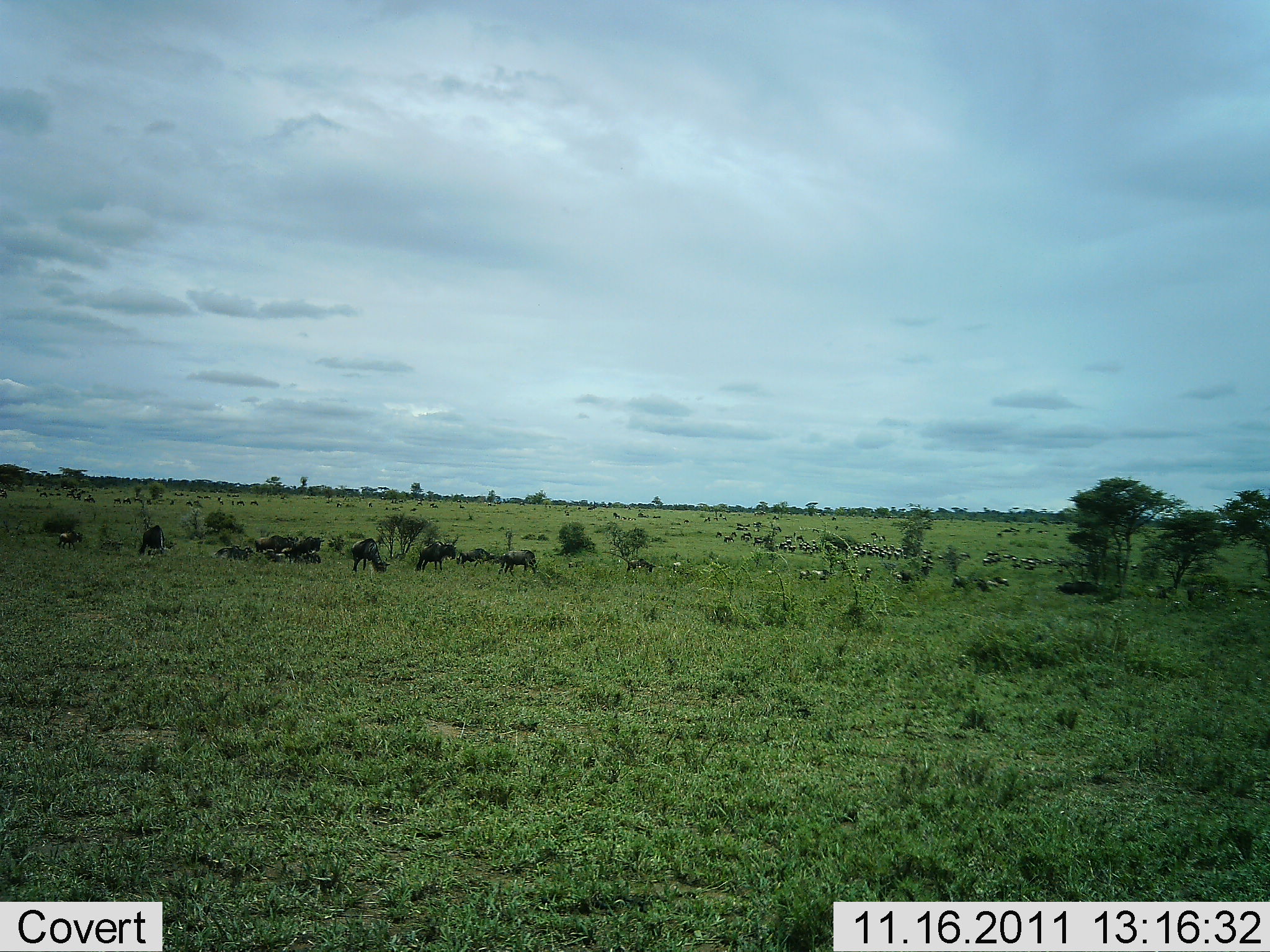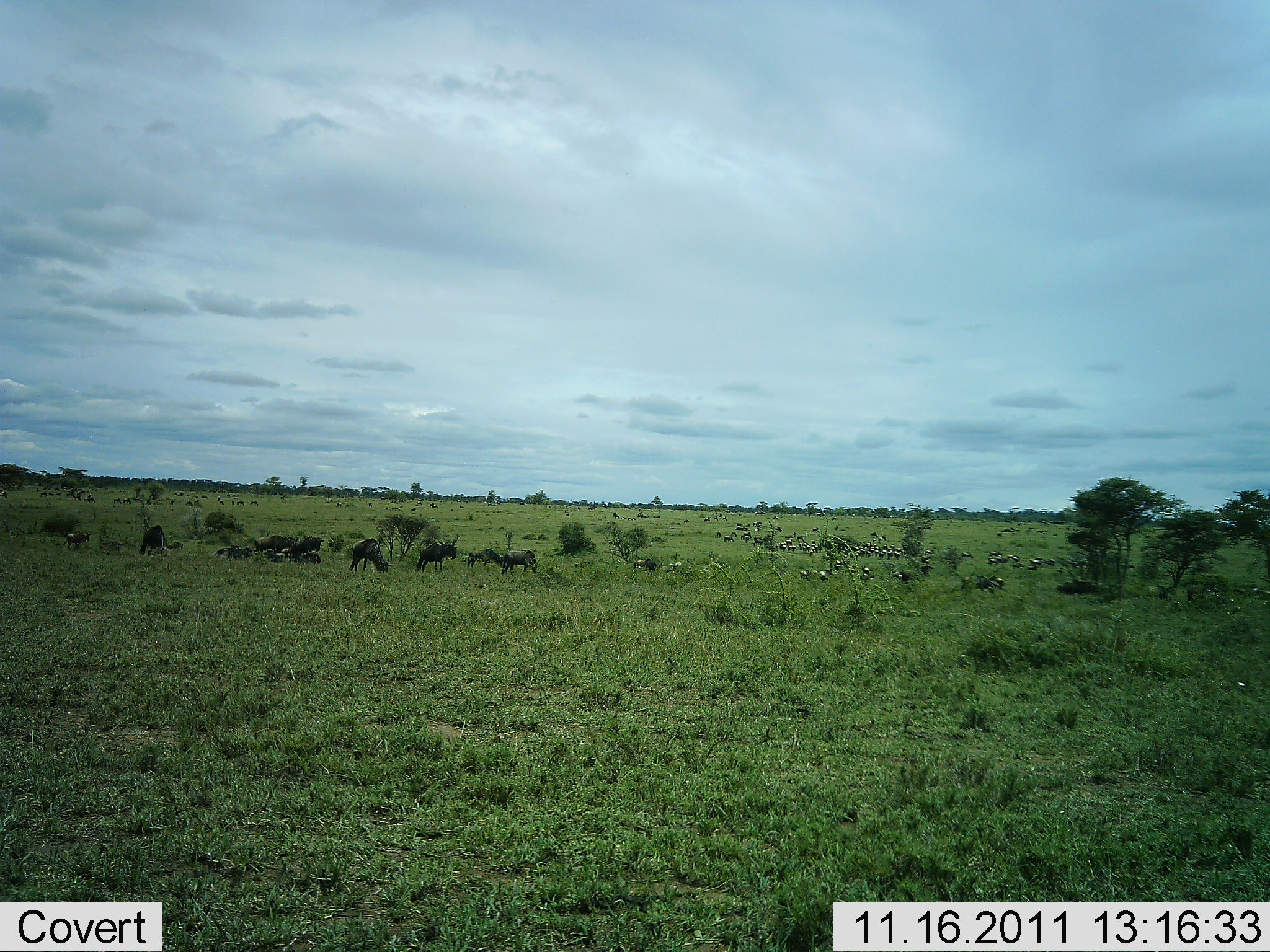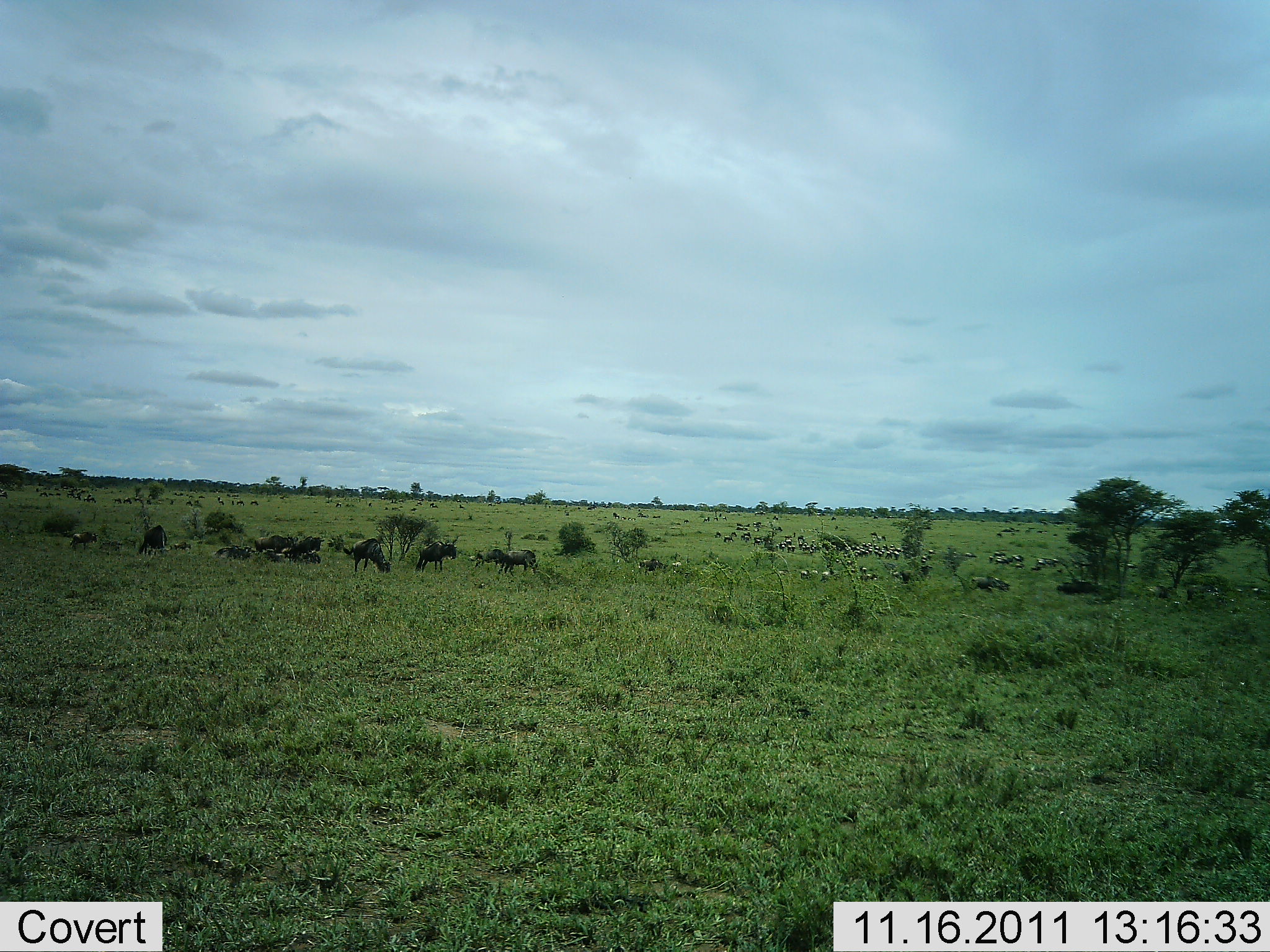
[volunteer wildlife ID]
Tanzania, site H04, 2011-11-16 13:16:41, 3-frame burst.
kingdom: Animalia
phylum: Chordata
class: Mammalia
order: Artiodactyla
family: Bovidae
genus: Connochaetes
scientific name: Connochaetes taurinus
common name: blue wildebeest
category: wildebeest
Wildebeest (blue wildebeest) (Connochaetes taurinus), count 11-50. Behavior (volunteer vote fractions): standing 60%, resting 27%, moving 60%, interacting 7%. Young present (vote fraction): 7%. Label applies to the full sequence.